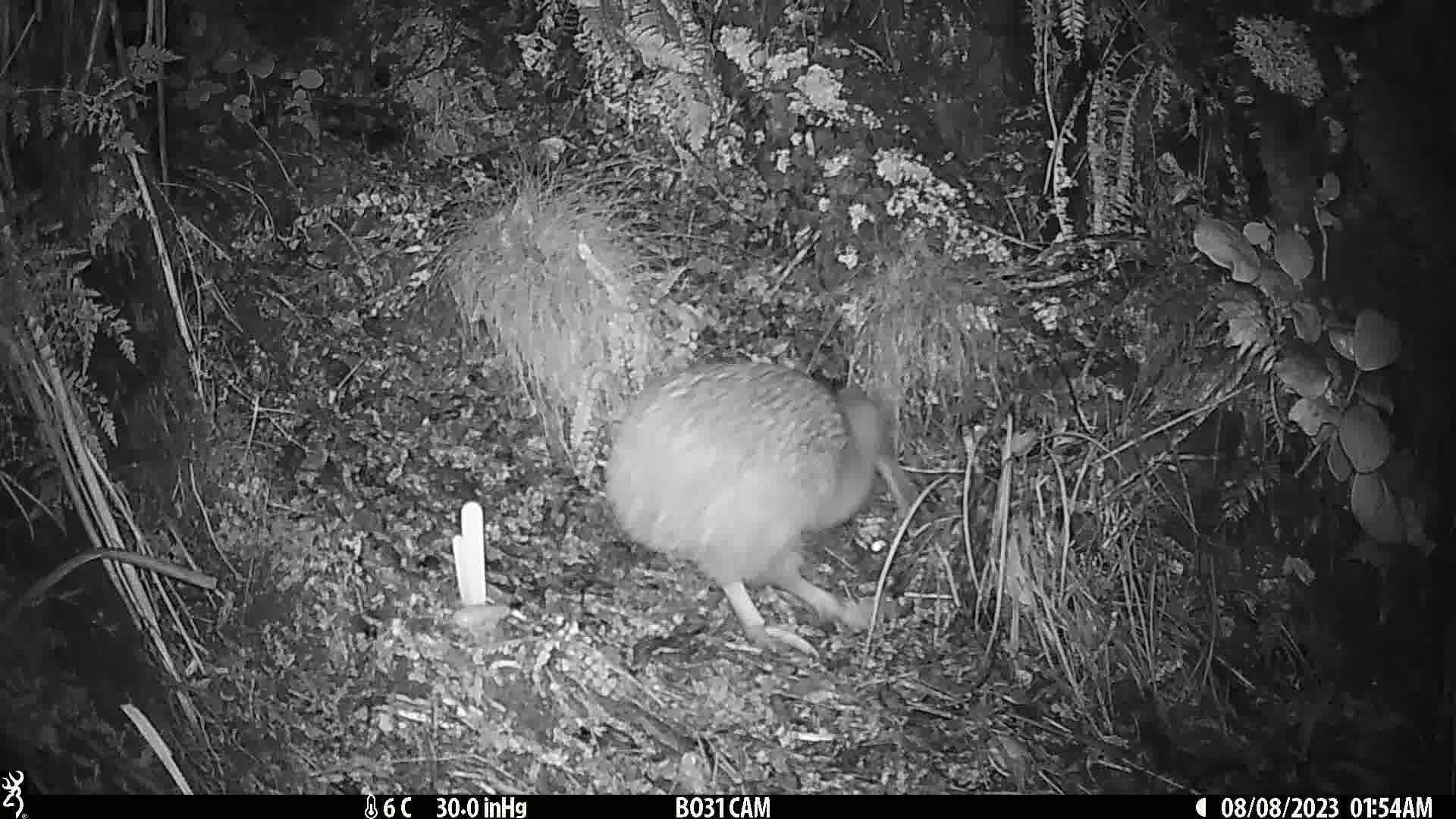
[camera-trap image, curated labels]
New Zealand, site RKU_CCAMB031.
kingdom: Animalia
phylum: Chordata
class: Aves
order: Apterygiformes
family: Apterygidae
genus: Apteryx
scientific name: Apteryx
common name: kiwi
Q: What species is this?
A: Kiwi (Apteryx).